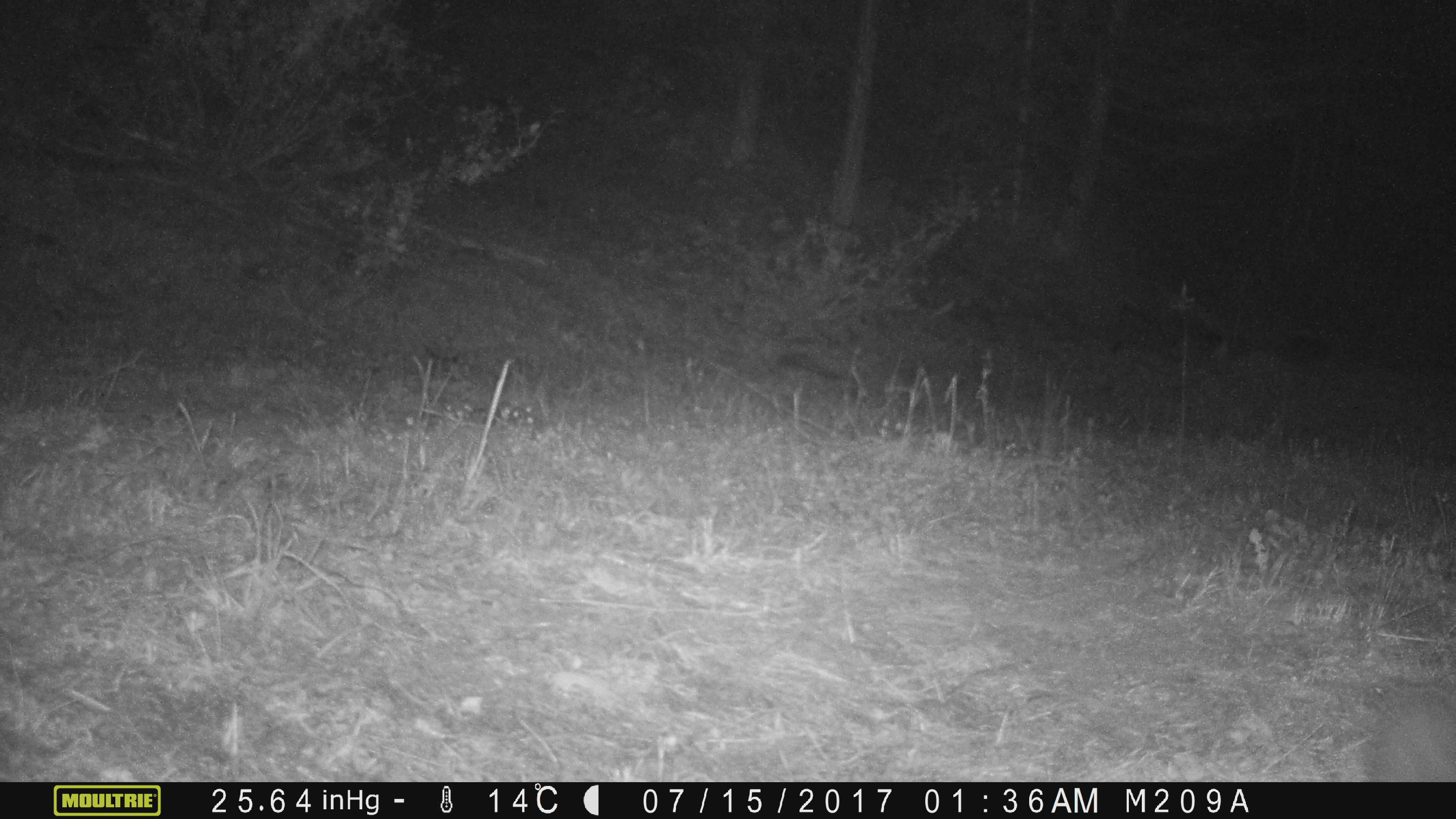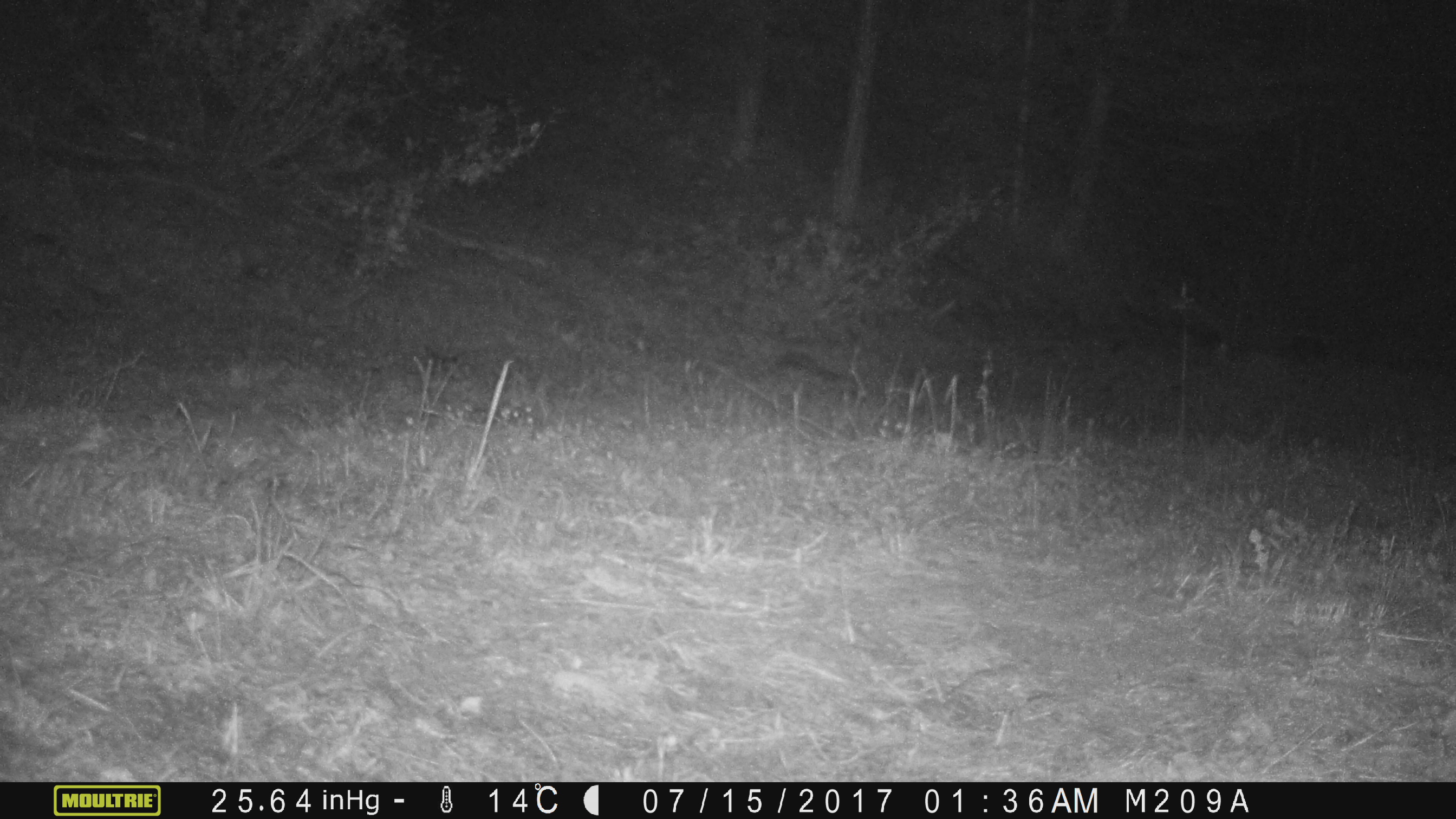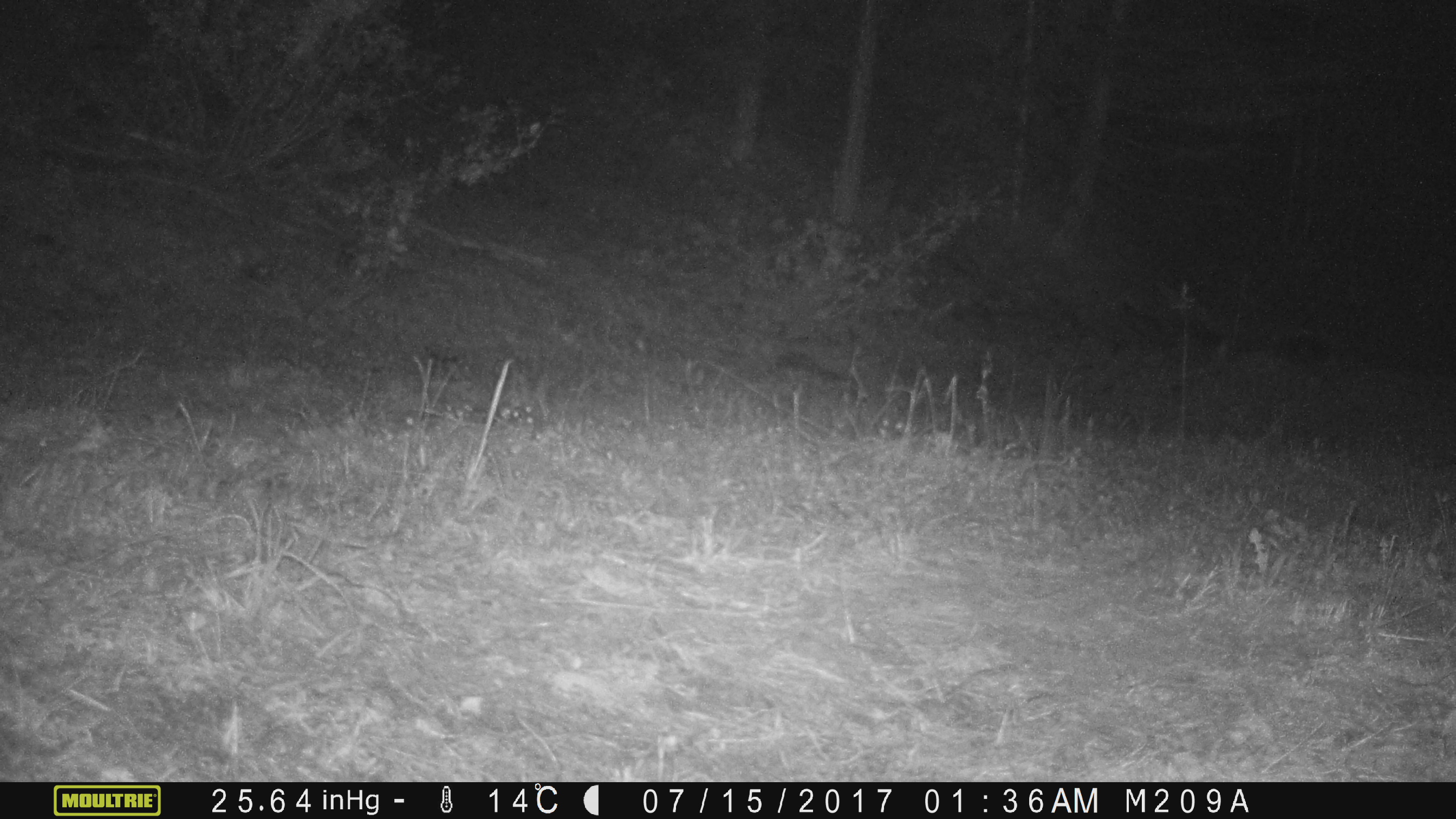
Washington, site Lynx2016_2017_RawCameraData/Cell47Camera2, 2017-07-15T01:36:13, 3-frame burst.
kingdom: Animalia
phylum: Chordata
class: Mammalia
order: Lagomorpha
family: Leporidae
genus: Lepus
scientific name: Lepus americanus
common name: snowshoe hare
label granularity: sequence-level